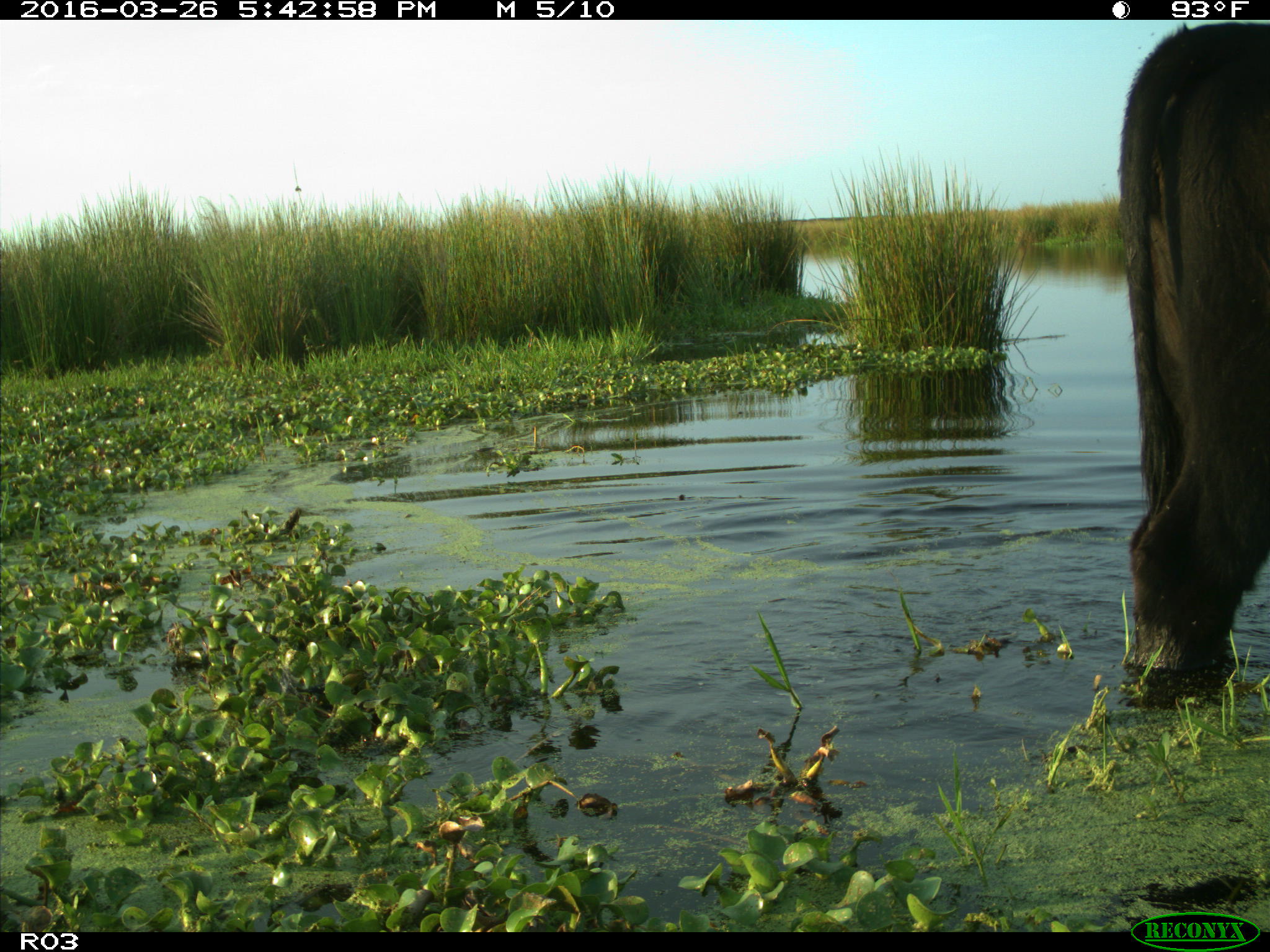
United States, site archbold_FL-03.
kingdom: Animalia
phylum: Chordata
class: Mammalia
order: Artiodactyla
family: Bovidae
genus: Bos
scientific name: Bos taurus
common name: domestic cow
Bos taurus (domestic cow).